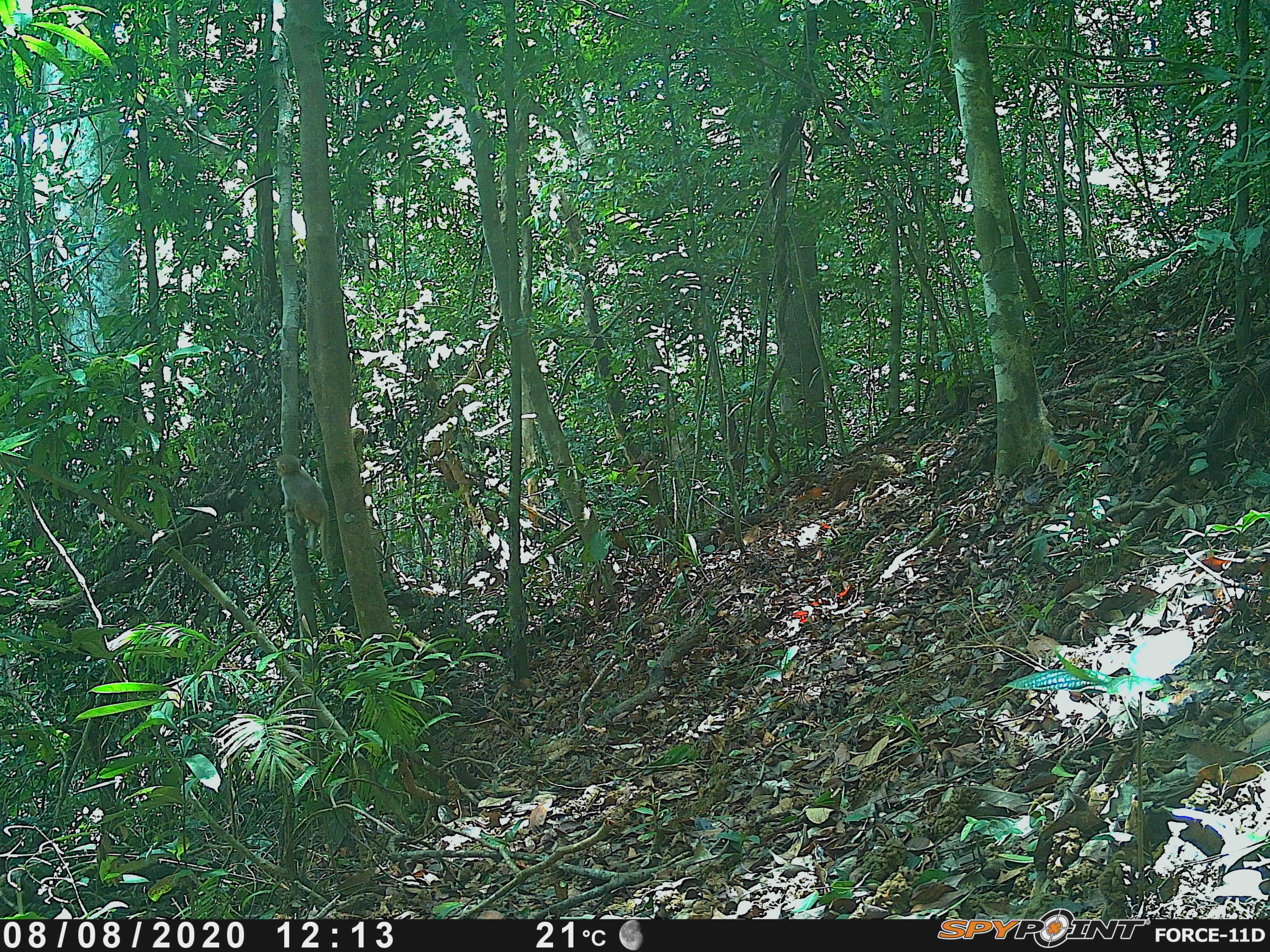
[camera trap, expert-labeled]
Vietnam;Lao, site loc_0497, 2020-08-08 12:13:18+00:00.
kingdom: Animalia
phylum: Chordata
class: Mammalia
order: Primates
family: Cercopithecidae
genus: Macaca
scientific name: Macaca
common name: macaques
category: assam or rhesus macaque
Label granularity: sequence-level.